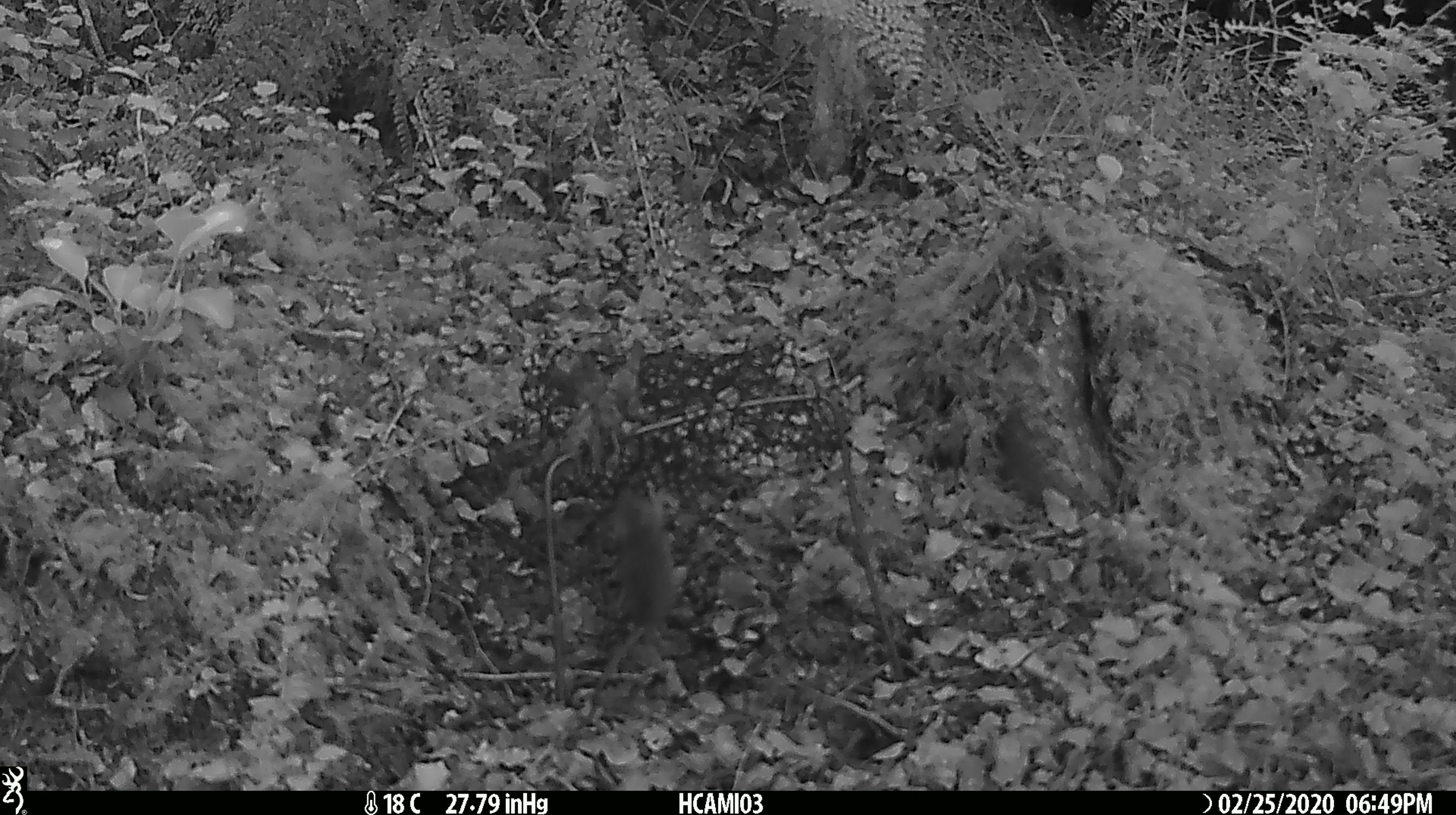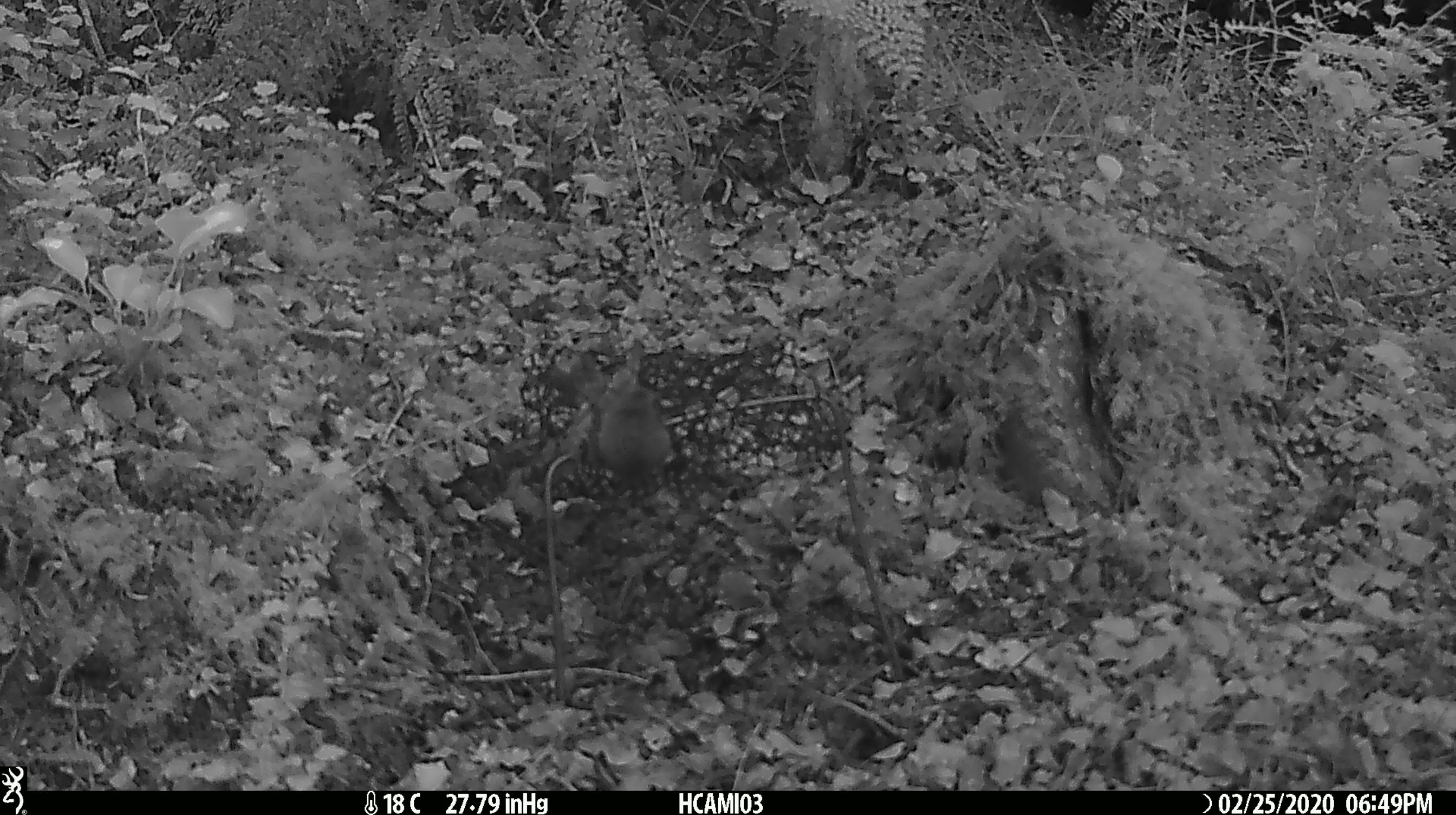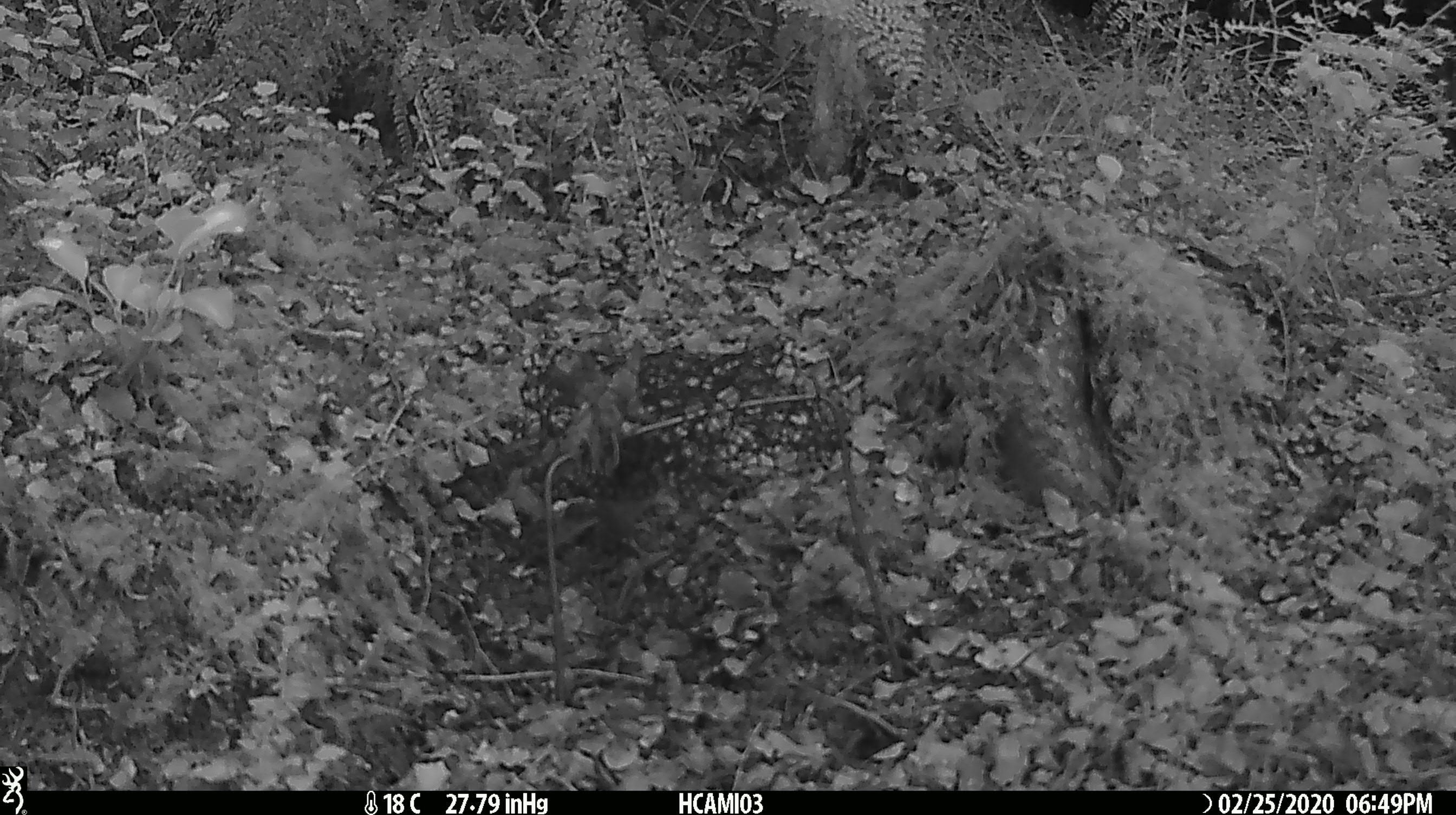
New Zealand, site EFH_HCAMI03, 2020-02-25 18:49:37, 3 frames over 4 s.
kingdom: Animalia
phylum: Chordata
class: Mammalia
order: Rodentia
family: Muridae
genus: Mus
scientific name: Mus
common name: mouse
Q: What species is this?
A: Mouse (Mus).